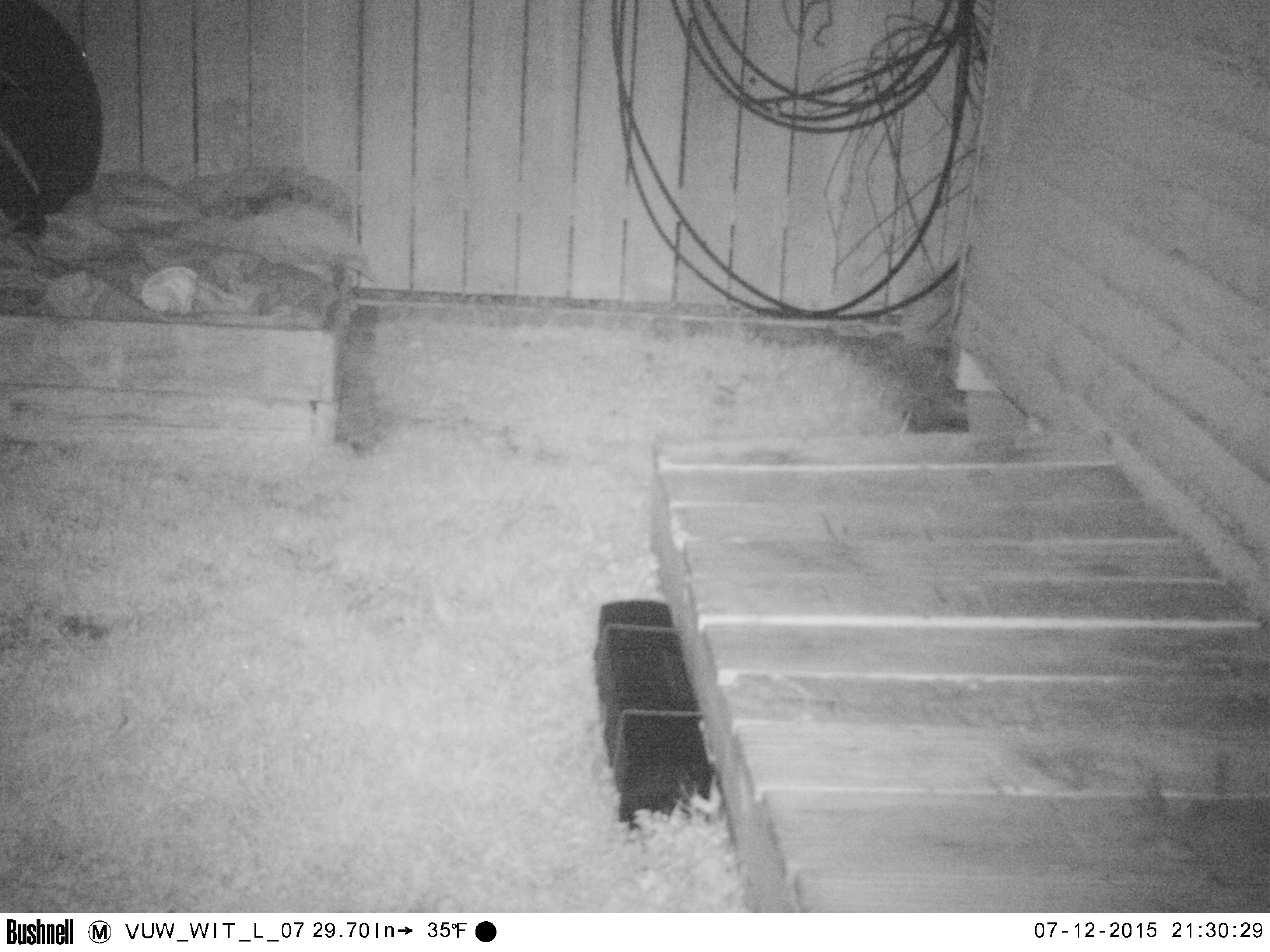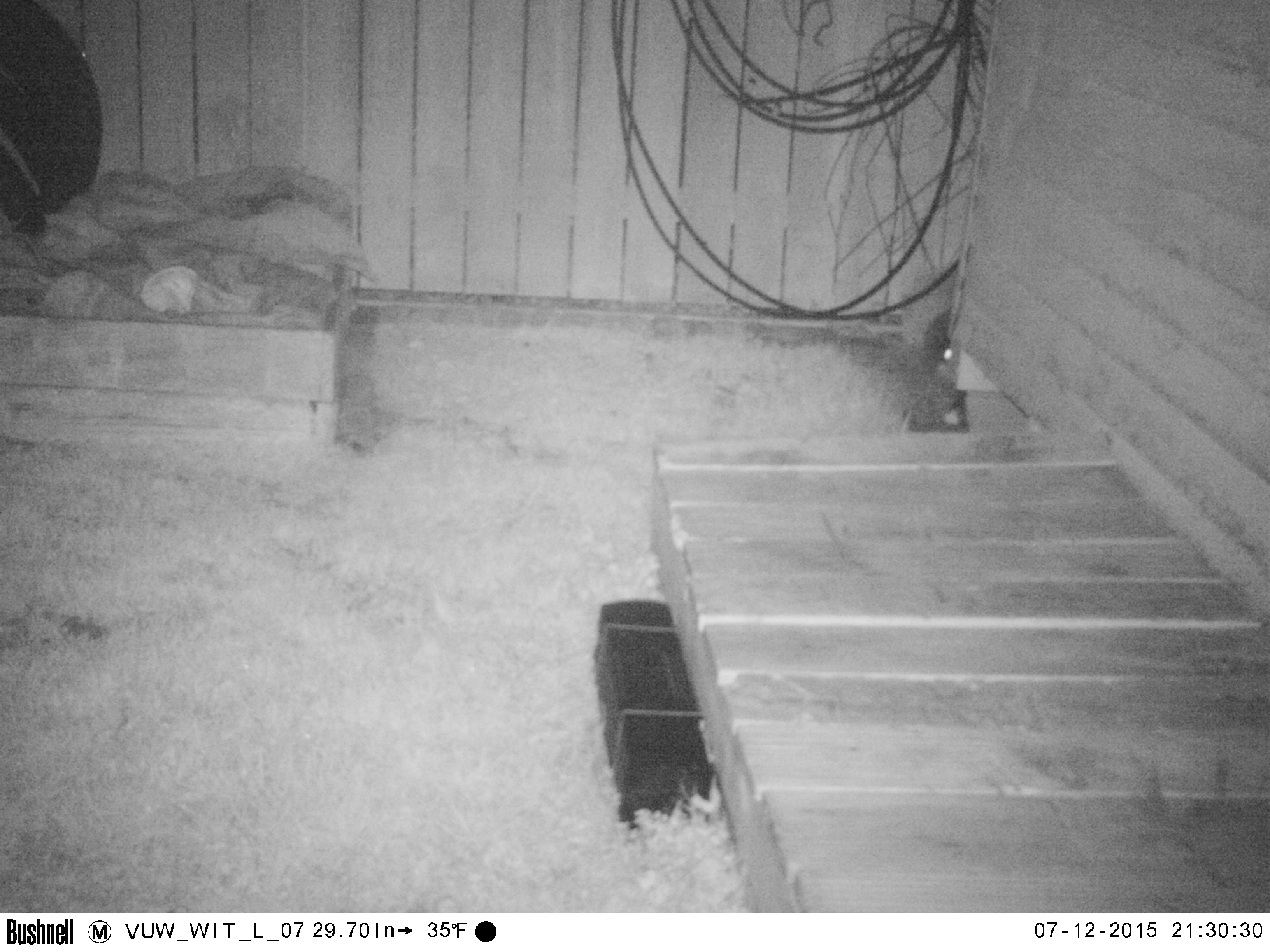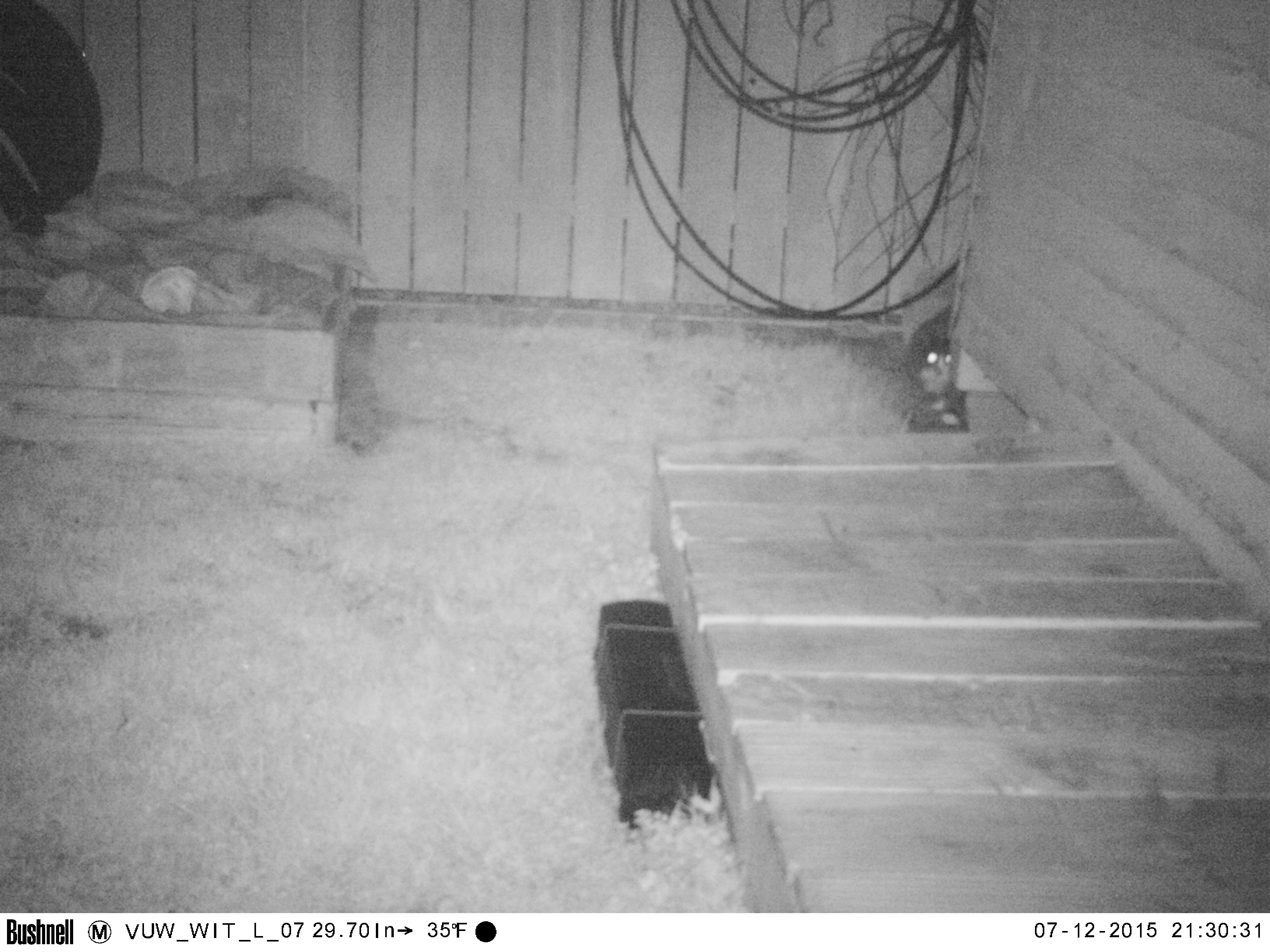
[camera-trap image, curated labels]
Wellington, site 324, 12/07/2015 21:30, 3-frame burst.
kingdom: Animalia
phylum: Chordata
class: Mammalia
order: Carnivora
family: Felidae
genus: Felis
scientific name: Felis catus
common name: cat